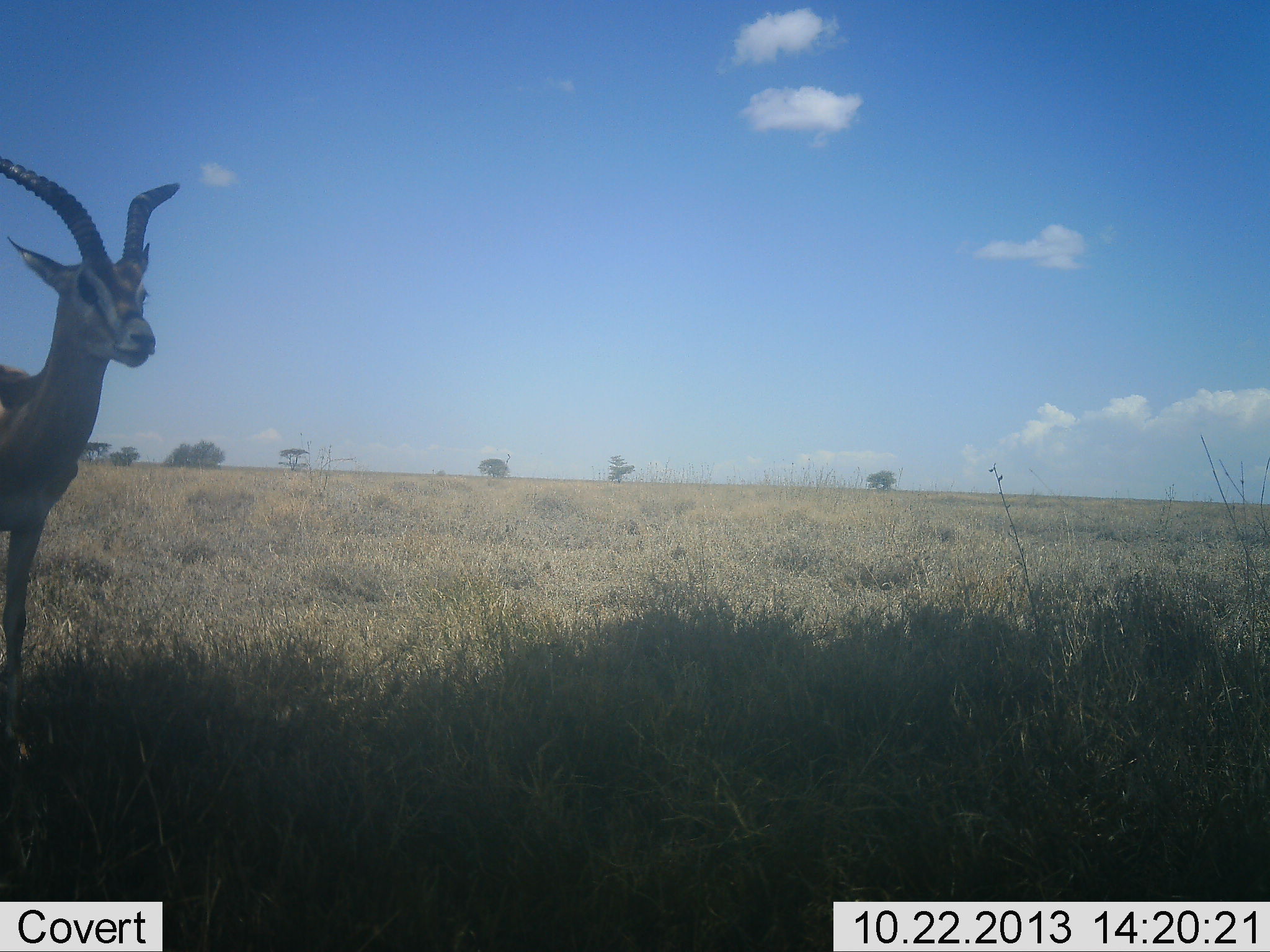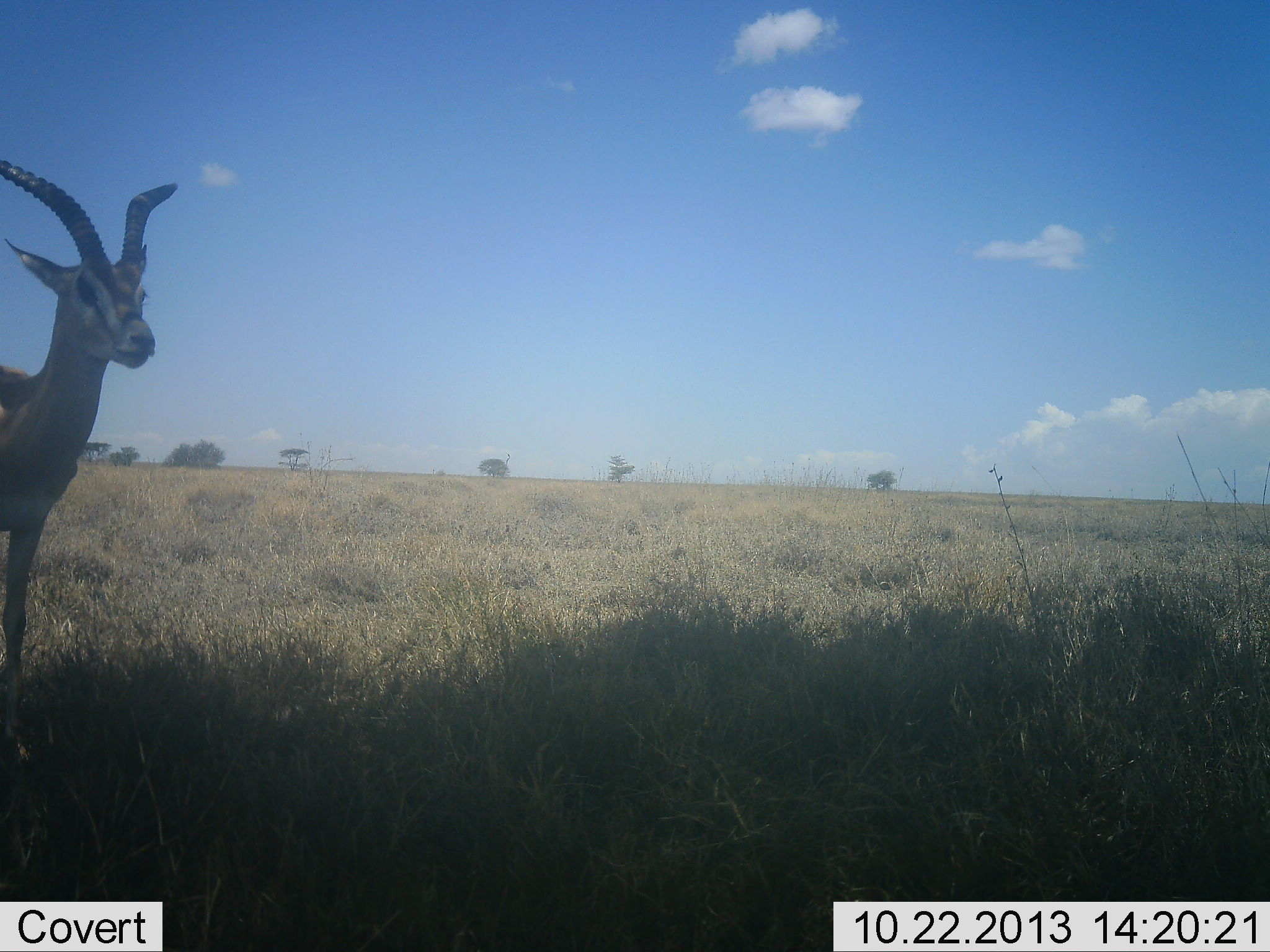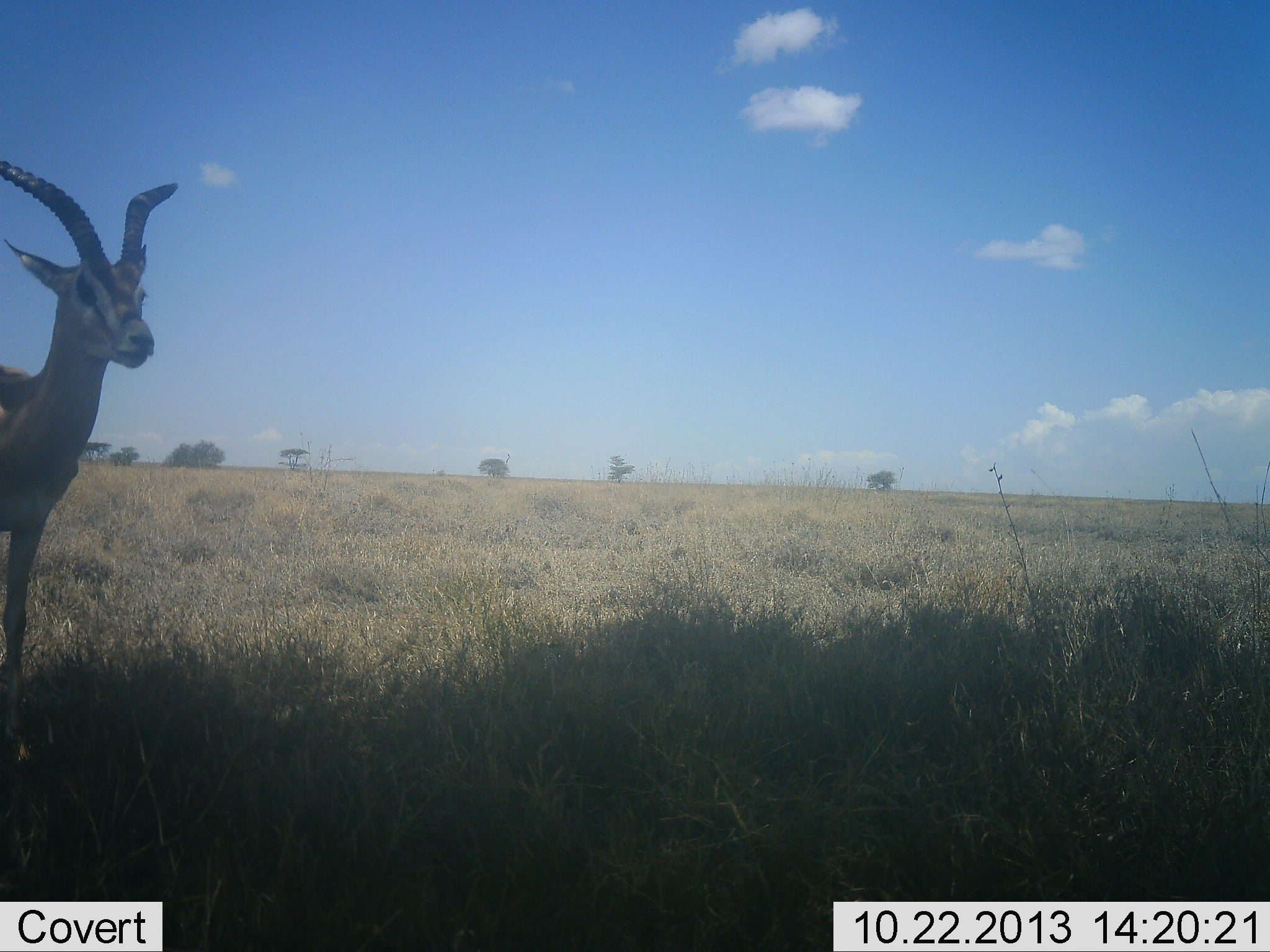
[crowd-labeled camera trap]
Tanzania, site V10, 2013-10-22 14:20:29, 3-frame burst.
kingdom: Animalia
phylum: Chordata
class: Mammalia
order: Artiodactyla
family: Bovidae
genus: Eudorcas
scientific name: Eudorcas thomsonii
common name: thomson's gazelle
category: gazellethomsons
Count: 1.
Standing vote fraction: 95%.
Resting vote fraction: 0%.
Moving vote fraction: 9%.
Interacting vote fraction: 0%.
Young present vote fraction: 0%.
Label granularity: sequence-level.